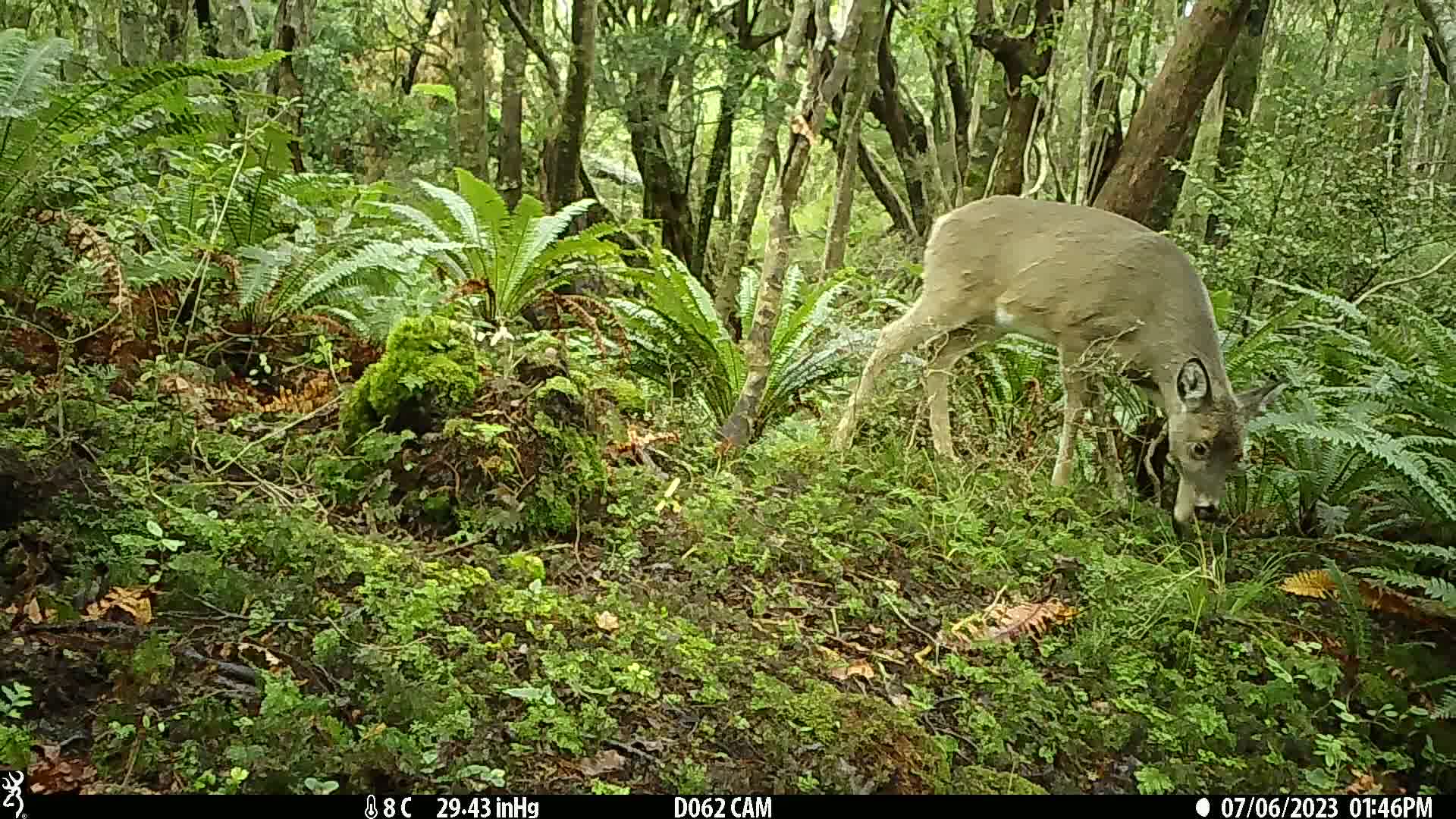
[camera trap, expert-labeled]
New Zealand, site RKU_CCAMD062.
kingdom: Animalia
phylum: Chordata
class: Mammalia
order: Artiodactyla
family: Cervidae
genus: Odocoileus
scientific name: Odocoileus virginianus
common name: white-tailed deer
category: white tailed deer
White tailed deer (white-tailed deer) (Odocoileus virginianus).